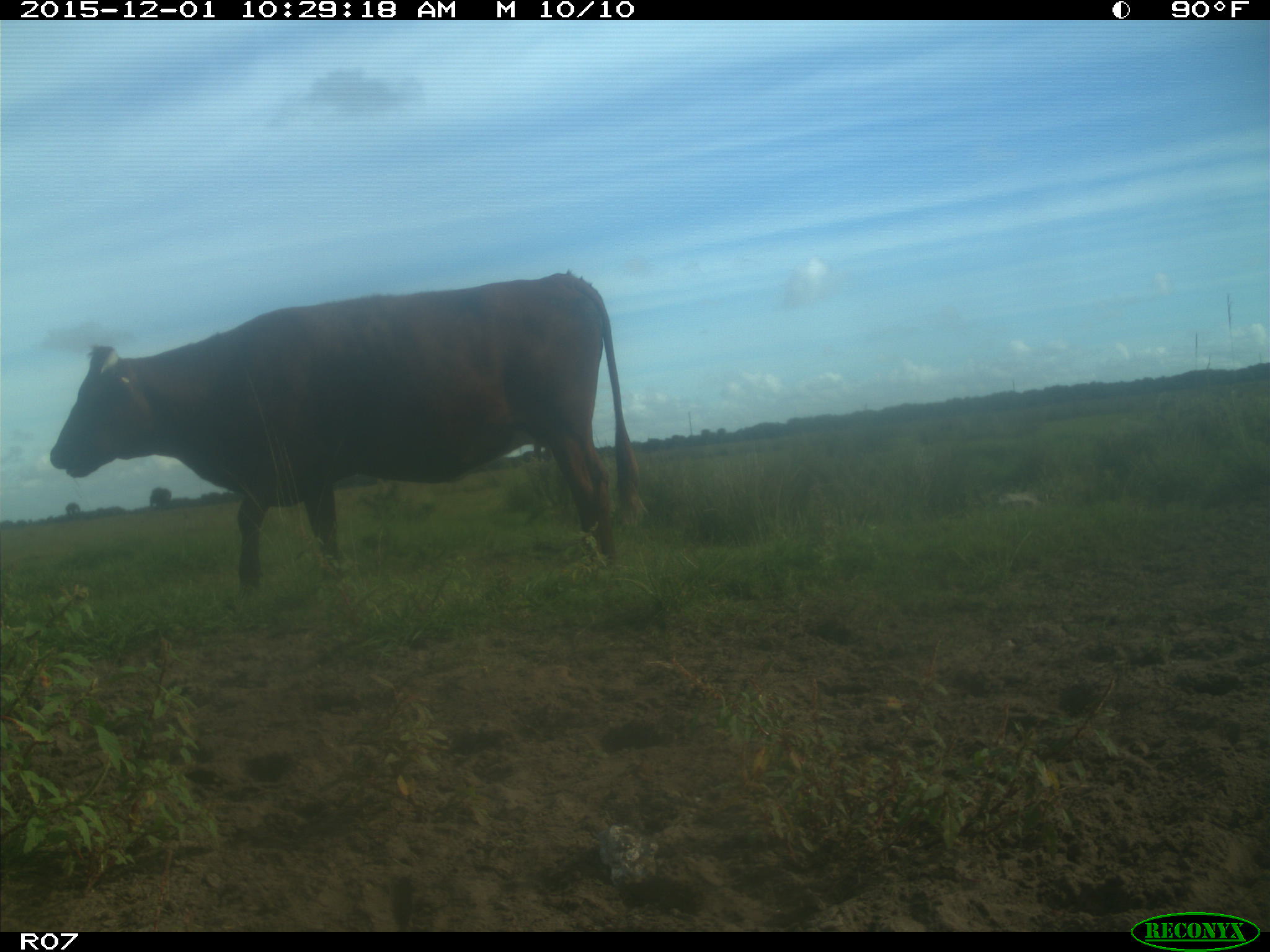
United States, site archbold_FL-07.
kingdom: Animalia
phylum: Chordata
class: Mammalia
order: Artiodactyla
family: Bovidae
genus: Bos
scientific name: Bos taurus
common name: domestic cow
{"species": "Bos taurus (domestic cow)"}